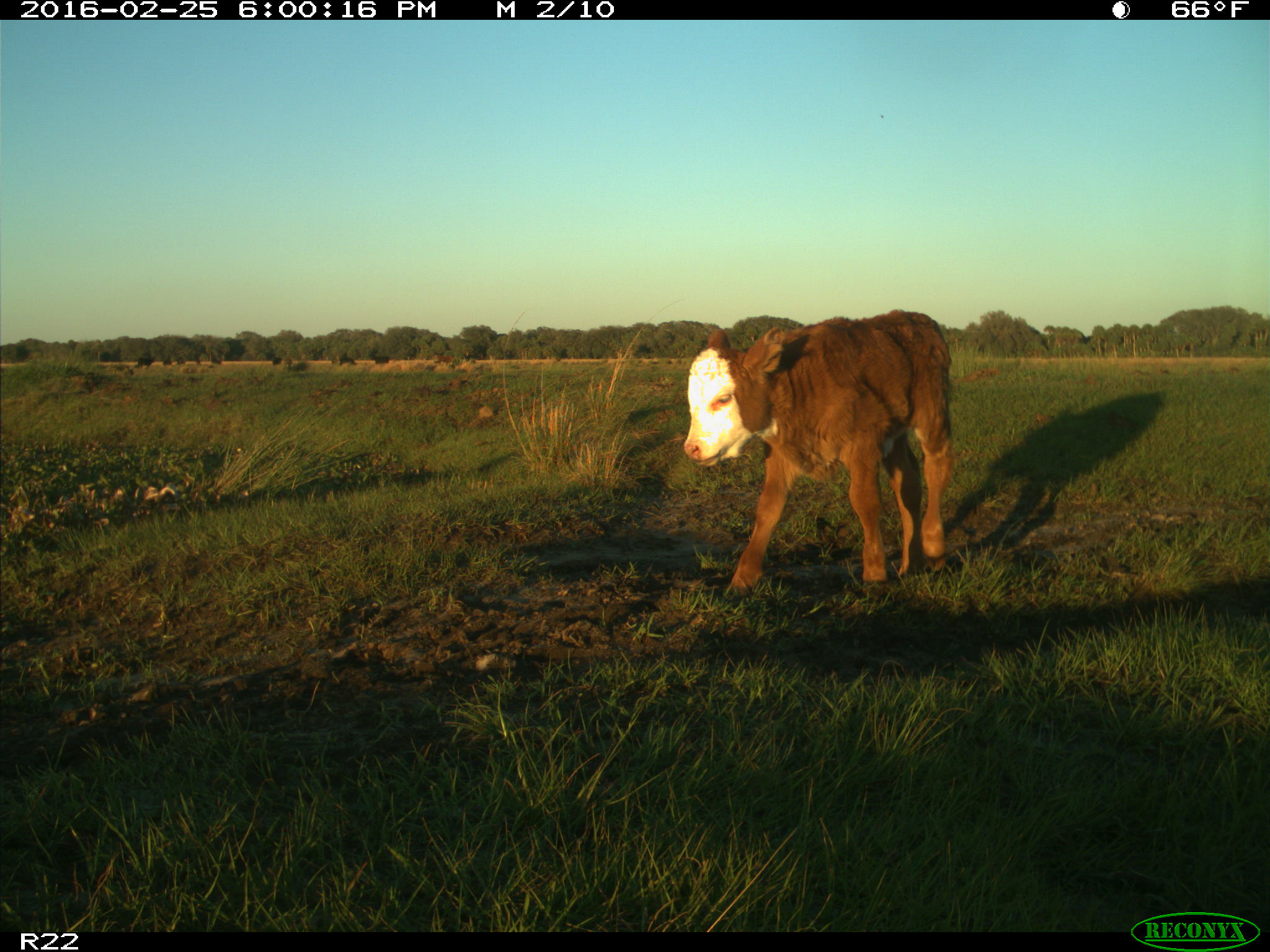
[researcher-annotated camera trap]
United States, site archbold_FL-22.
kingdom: Animalia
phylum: Chordata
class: Mammalia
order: Artiodactyla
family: Bovidae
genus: Bos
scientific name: Bos taurus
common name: domestic cow